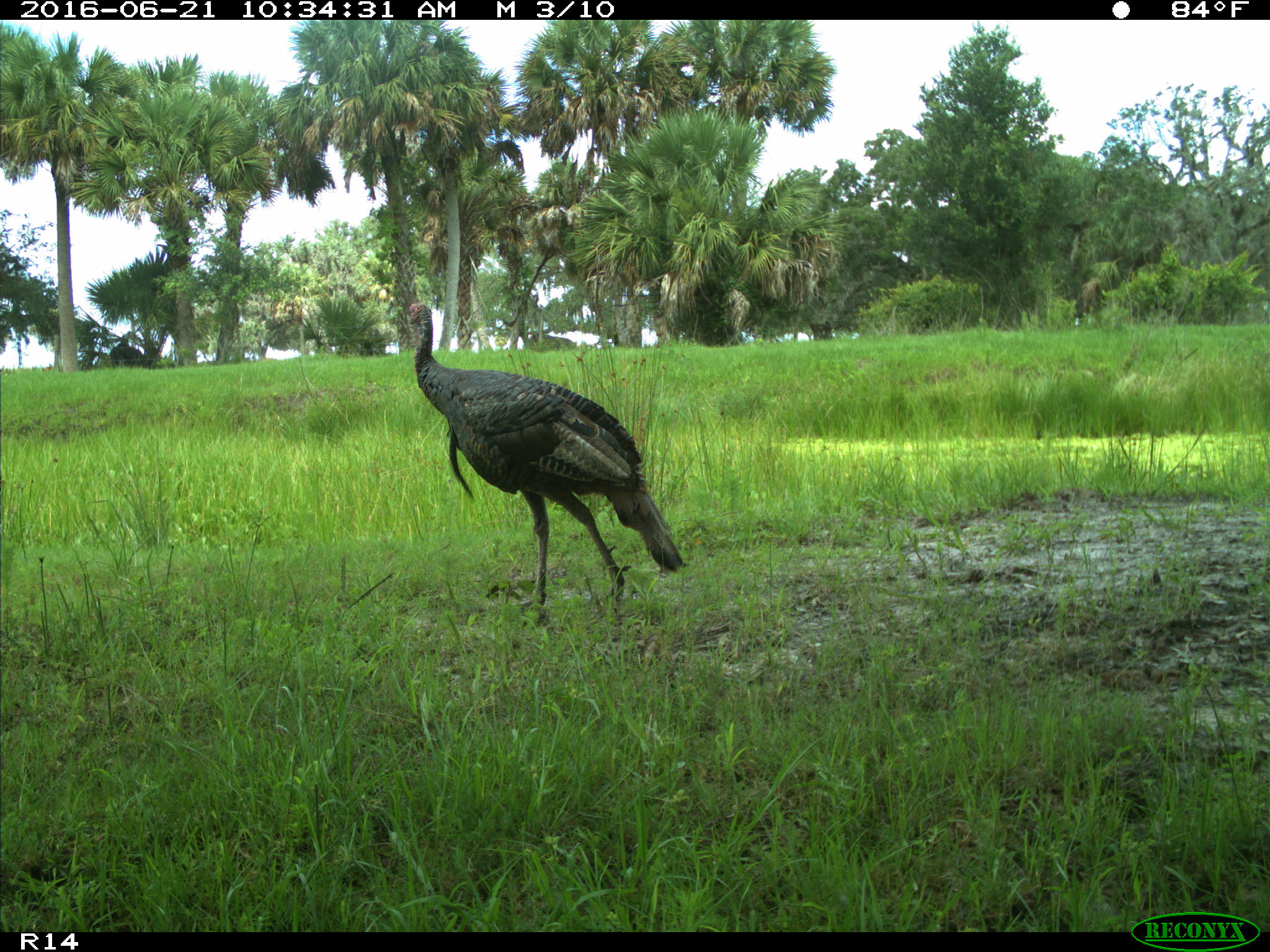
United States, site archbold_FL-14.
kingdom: Animalia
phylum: Chordata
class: Aves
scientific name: Aves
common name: birds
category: unidentified bird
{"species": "unidentified bird (birds) (Aves)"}